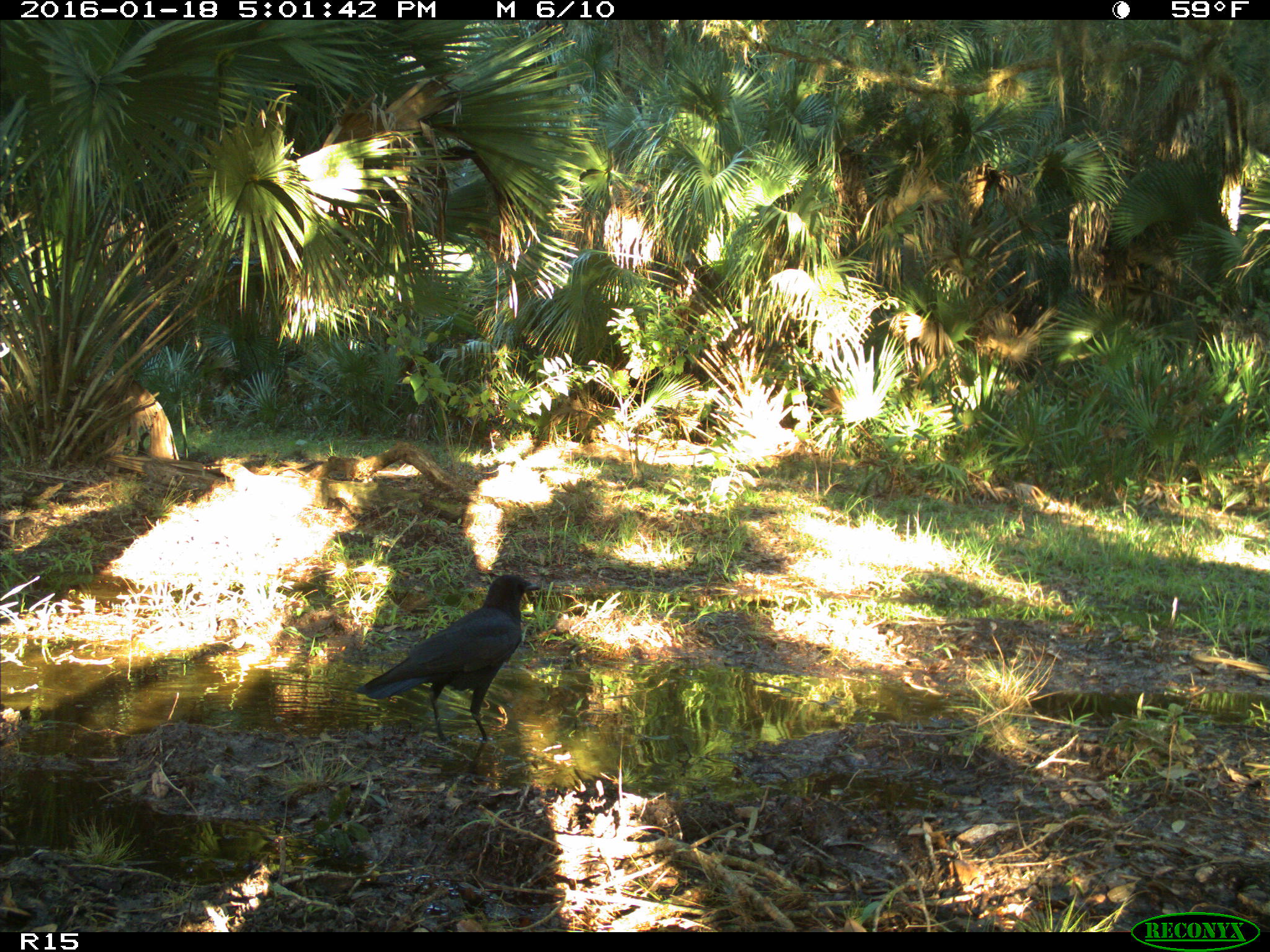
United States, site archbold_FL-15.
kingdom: Animalia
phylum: Chordata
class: Aves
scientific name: Aves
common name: birds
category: unidentified bird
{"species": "unidentified bird (birds) (Aves)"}